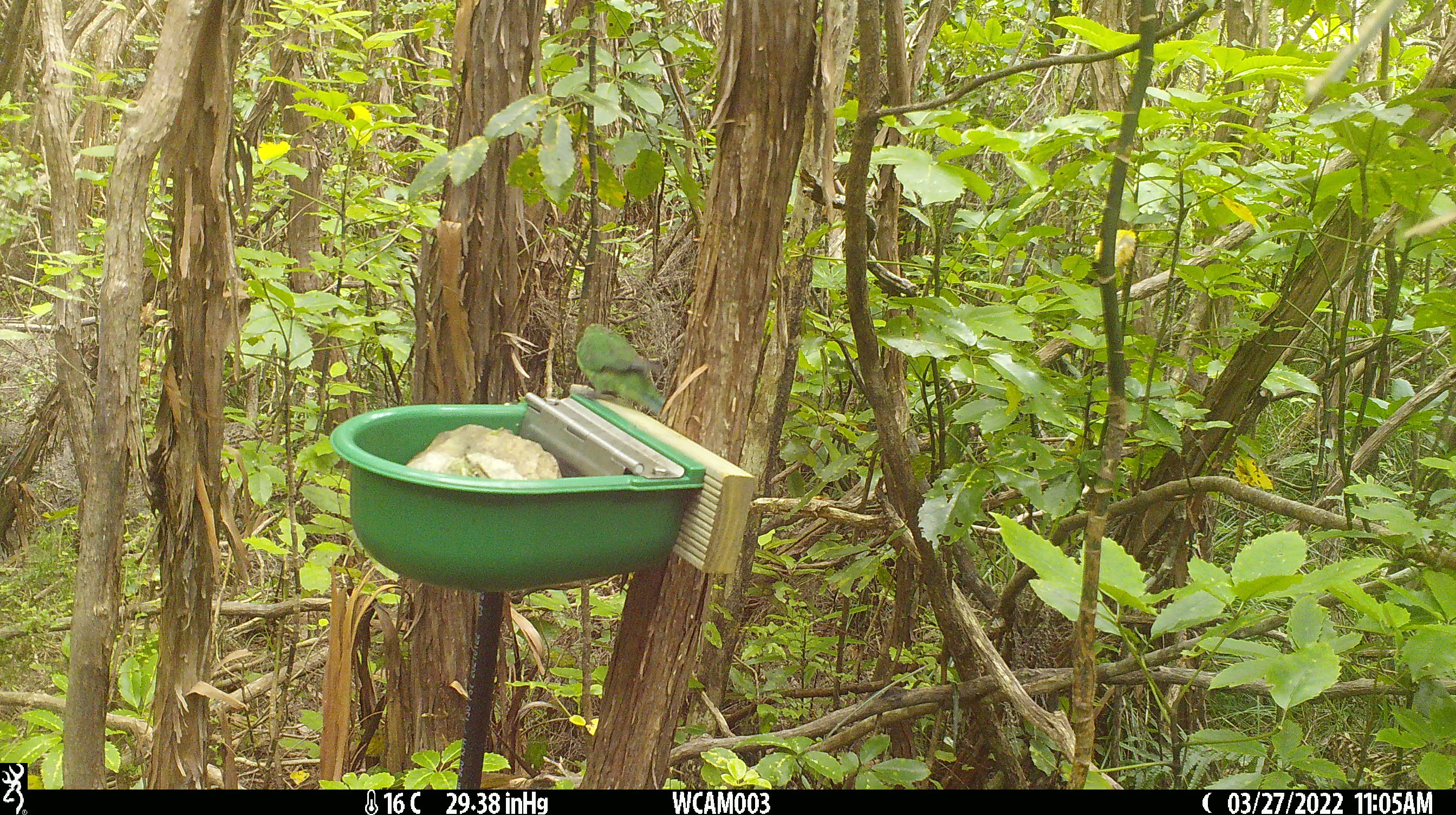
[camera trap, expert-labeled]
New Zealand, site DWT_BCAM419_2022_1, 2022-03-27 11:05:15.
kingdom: Animalia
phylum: Chordata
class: Aves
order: Psittaciformes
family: Psittaculidae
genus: Cyanoramphus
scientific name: Cyanoramphus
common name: parakeet